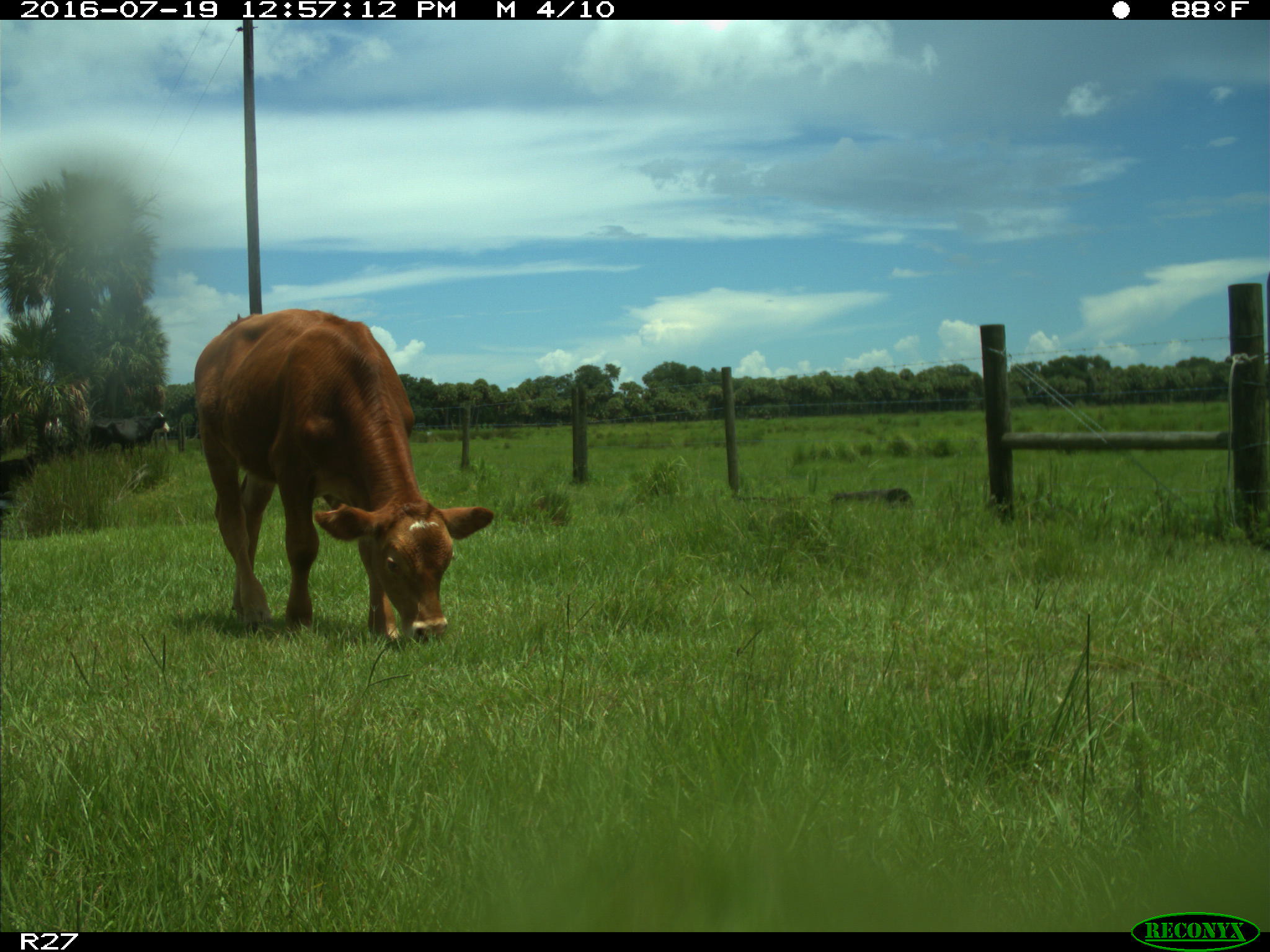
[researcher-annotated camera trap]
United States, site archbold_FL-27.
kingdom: Animalia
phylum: Chordata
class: Mammalia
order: Artiodactyla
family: Bovidae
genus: Bos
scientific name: Bos taurus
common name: domestic cow